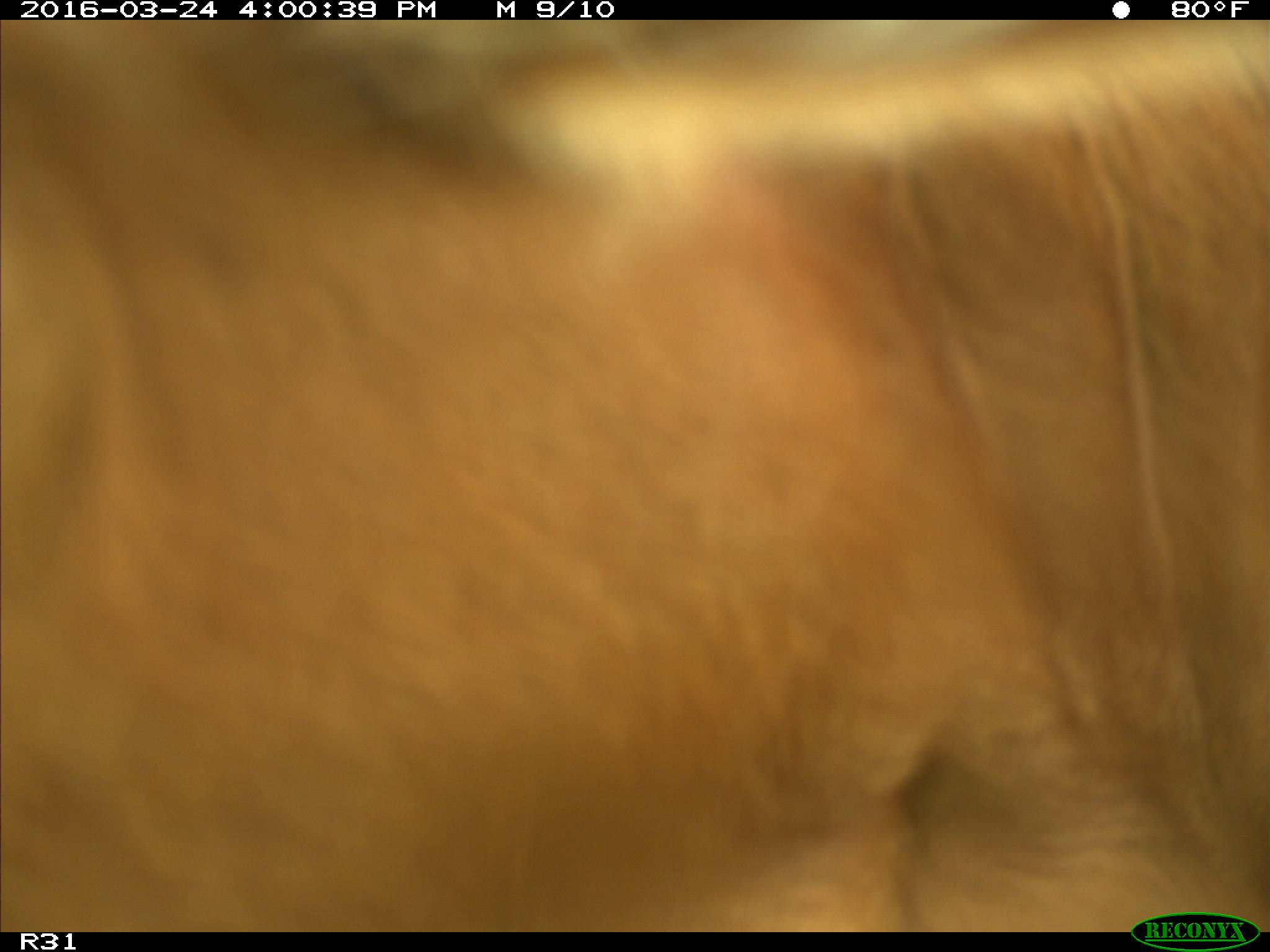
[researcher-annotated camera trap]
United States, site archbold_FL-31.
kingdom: Animalia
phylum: Chordata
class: Mammalia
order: Artiodactyla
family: Bovidae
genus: Bos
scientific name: Bos taurus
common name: domestic cow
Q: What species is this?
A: Bos taurus (domestic cow).